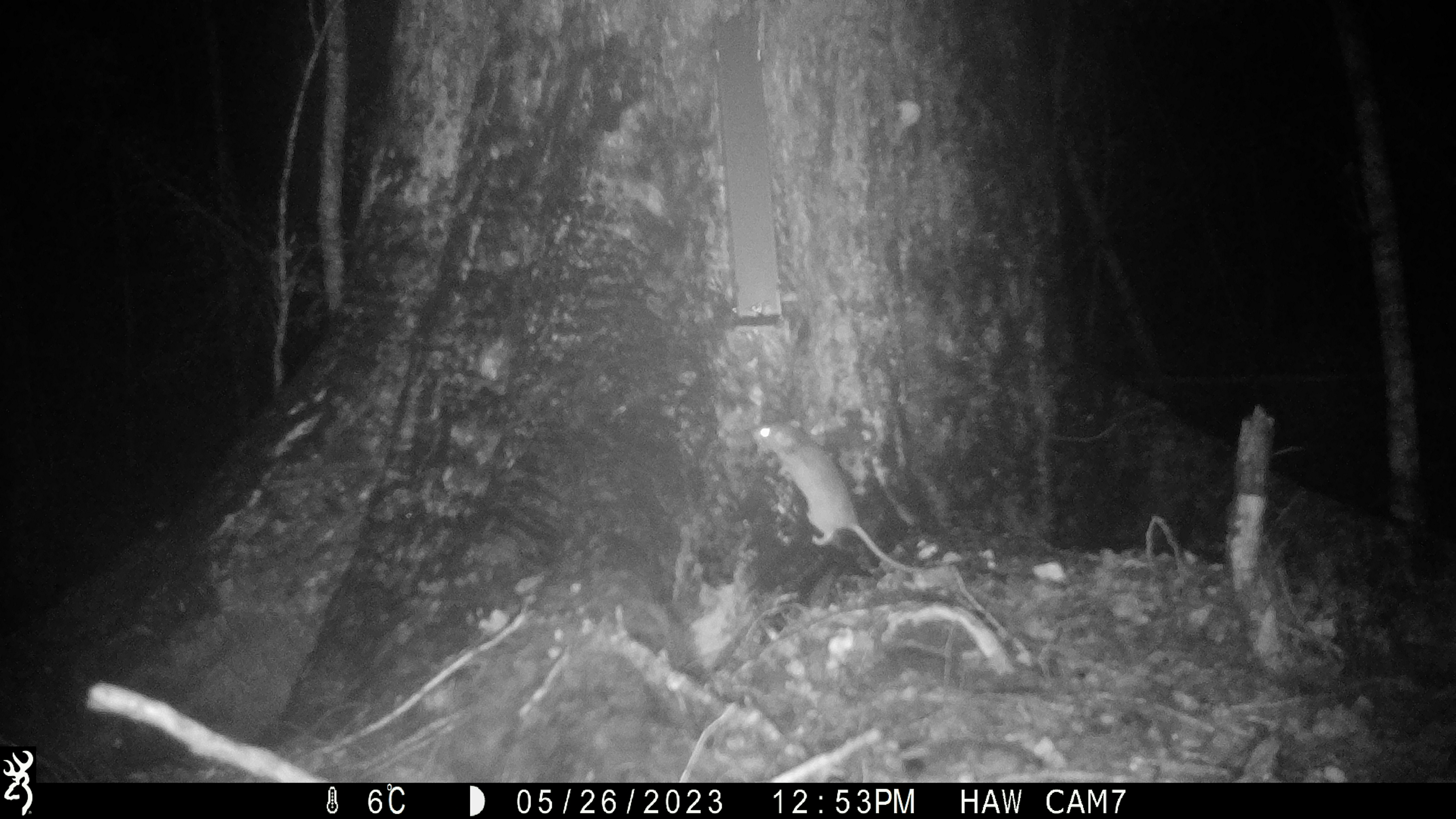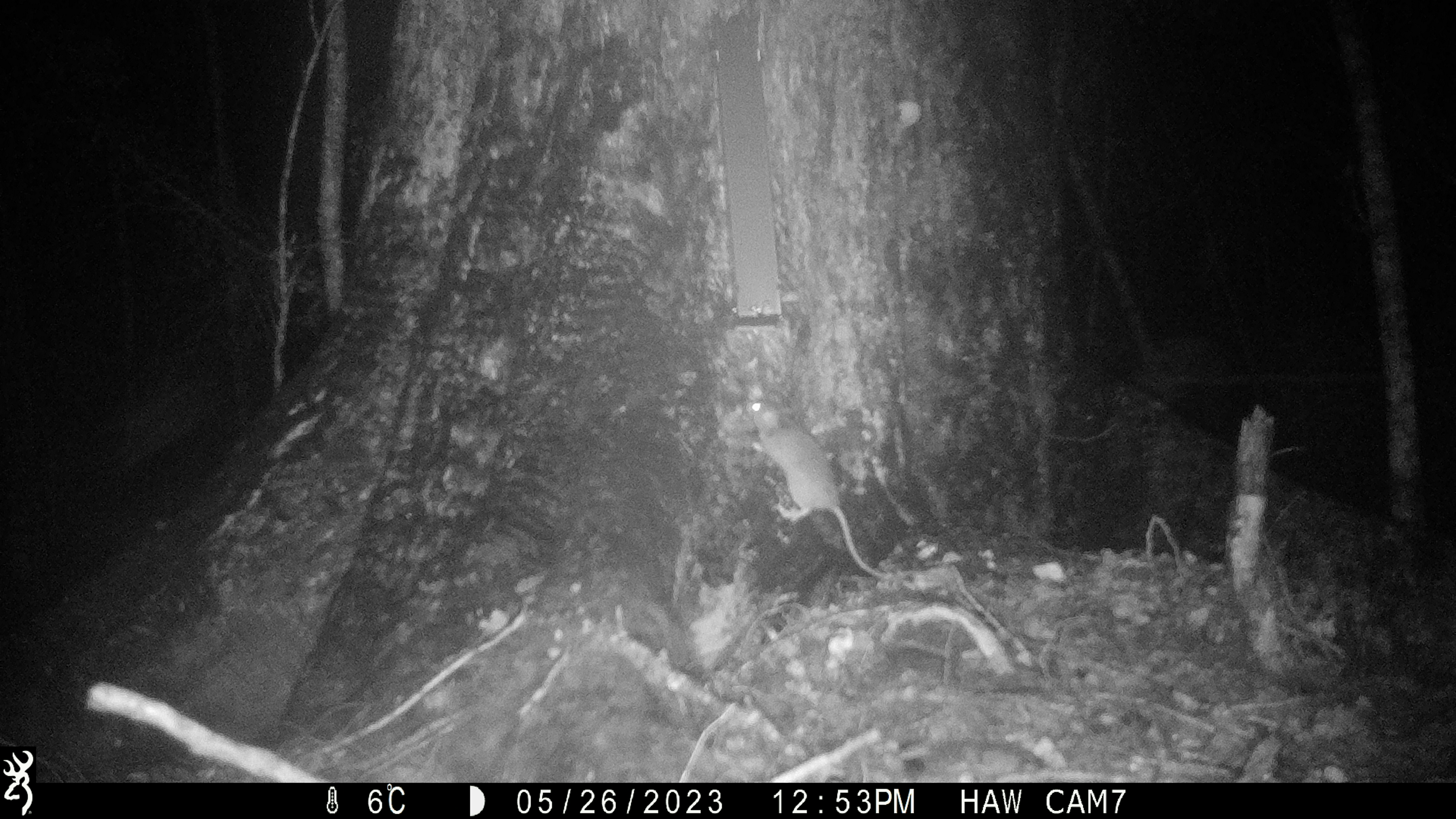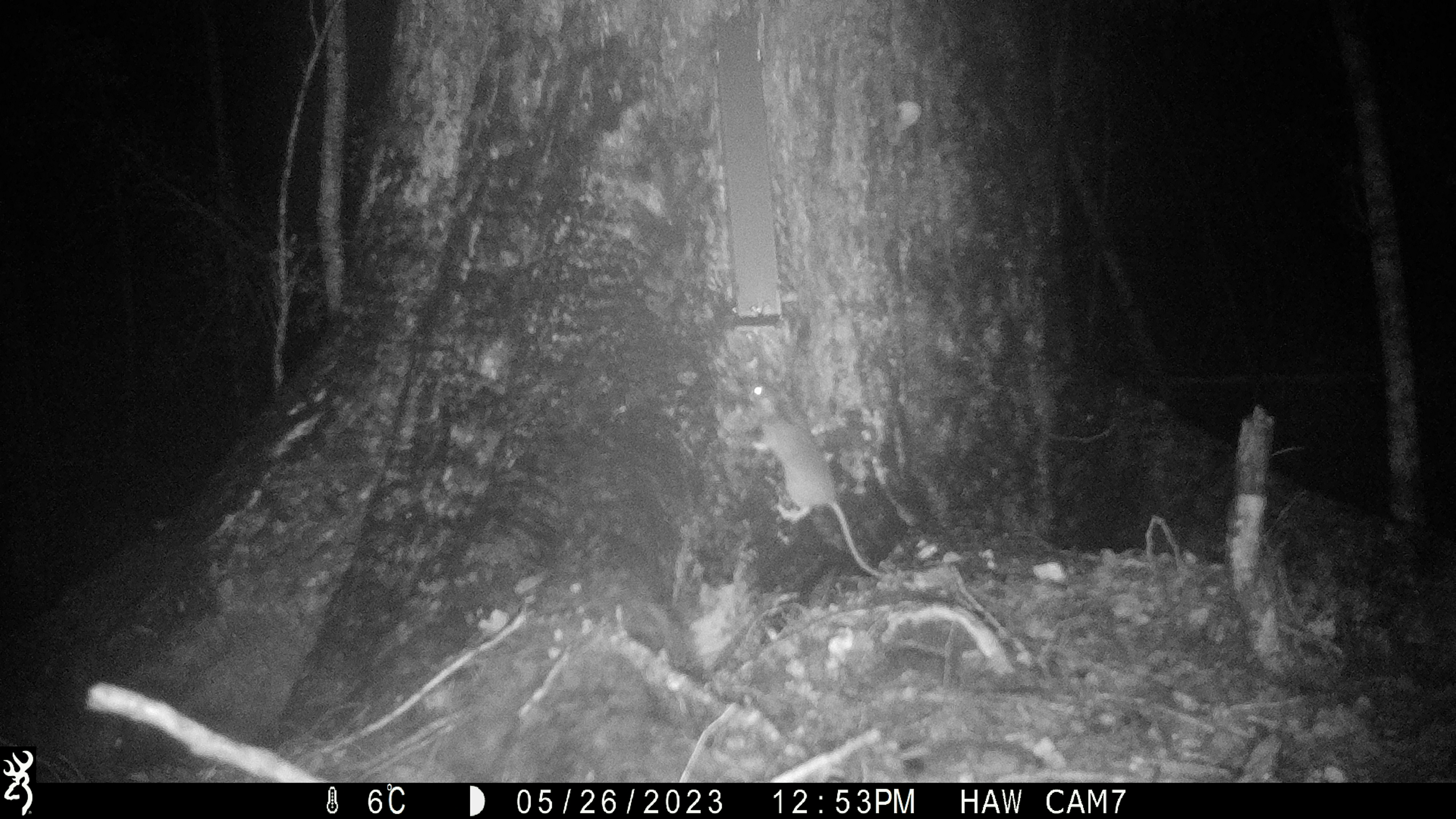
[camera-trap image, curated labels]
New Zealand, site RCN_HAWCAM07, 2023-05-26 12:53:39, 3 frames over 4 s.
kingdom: Animalia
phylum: Chordata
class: Mammalia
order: Rodentia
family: Muridae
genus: Rattus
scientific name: Rattus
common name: rat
Rat (Rattus).